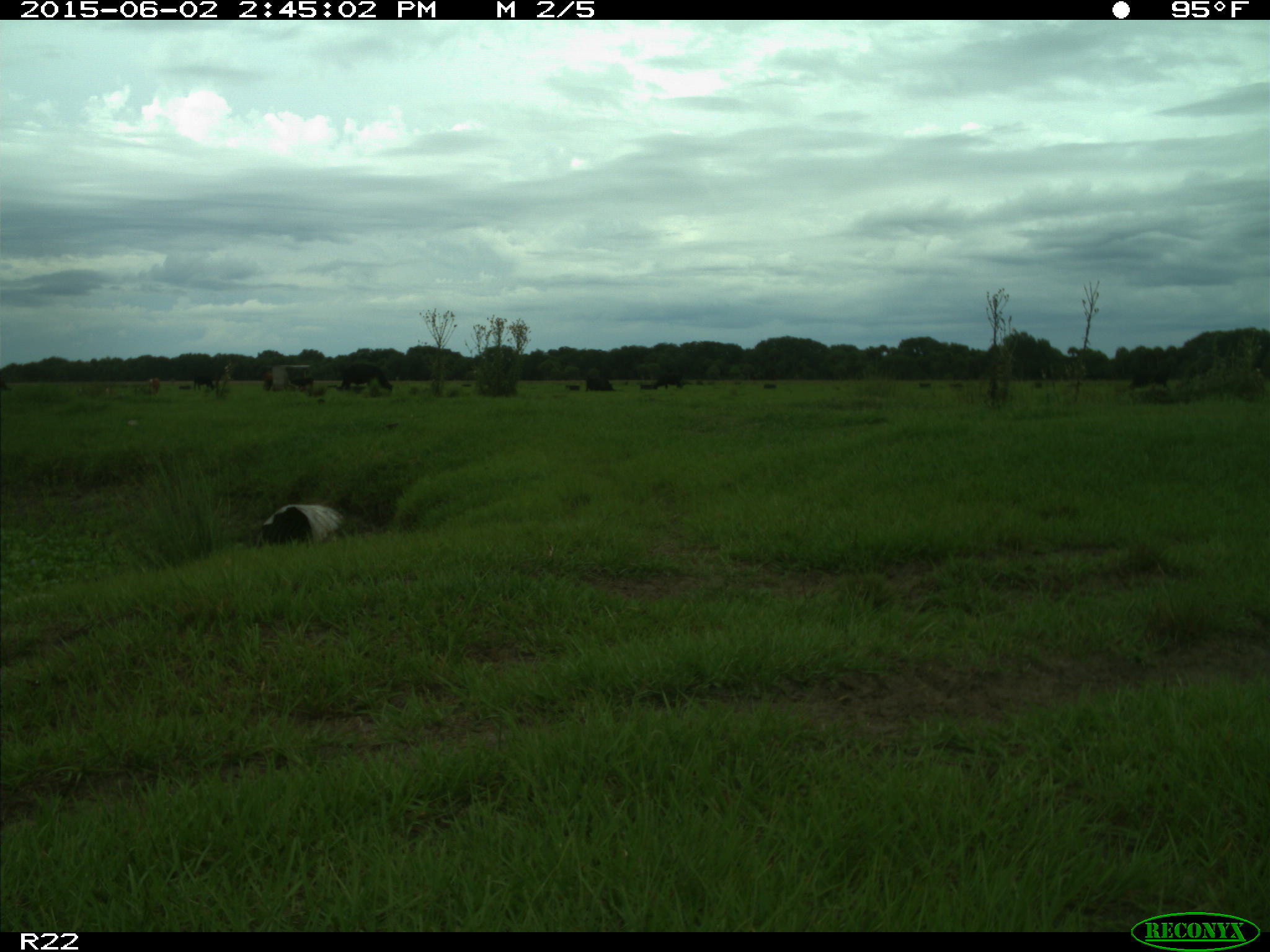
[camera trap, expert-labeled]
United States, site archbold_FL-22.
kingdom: Animalia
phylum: Chordata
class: Mammalia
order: Artiodactyla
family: Bovidae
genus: Bos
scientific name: Bos taurus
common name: domestic cow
Bos taurus (domestic cow).